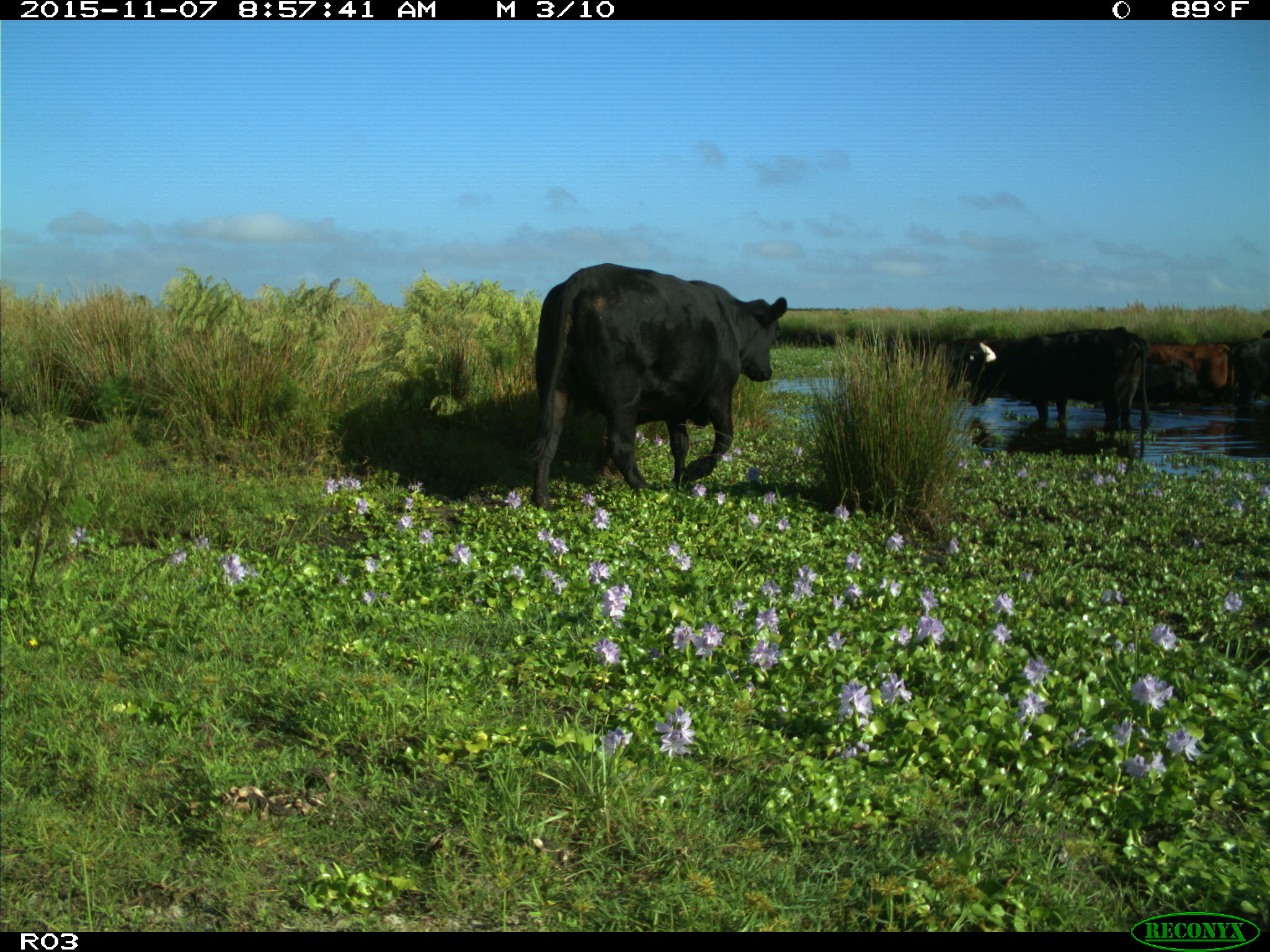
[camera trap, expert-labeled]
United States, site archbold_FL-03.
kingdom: Animalia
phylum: Chordata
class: Mammalia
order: Artiodactyla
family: Bovidae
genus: Bos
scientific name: Bos taurus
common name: domestic cow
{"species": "Bos taurus (domestic cow)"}